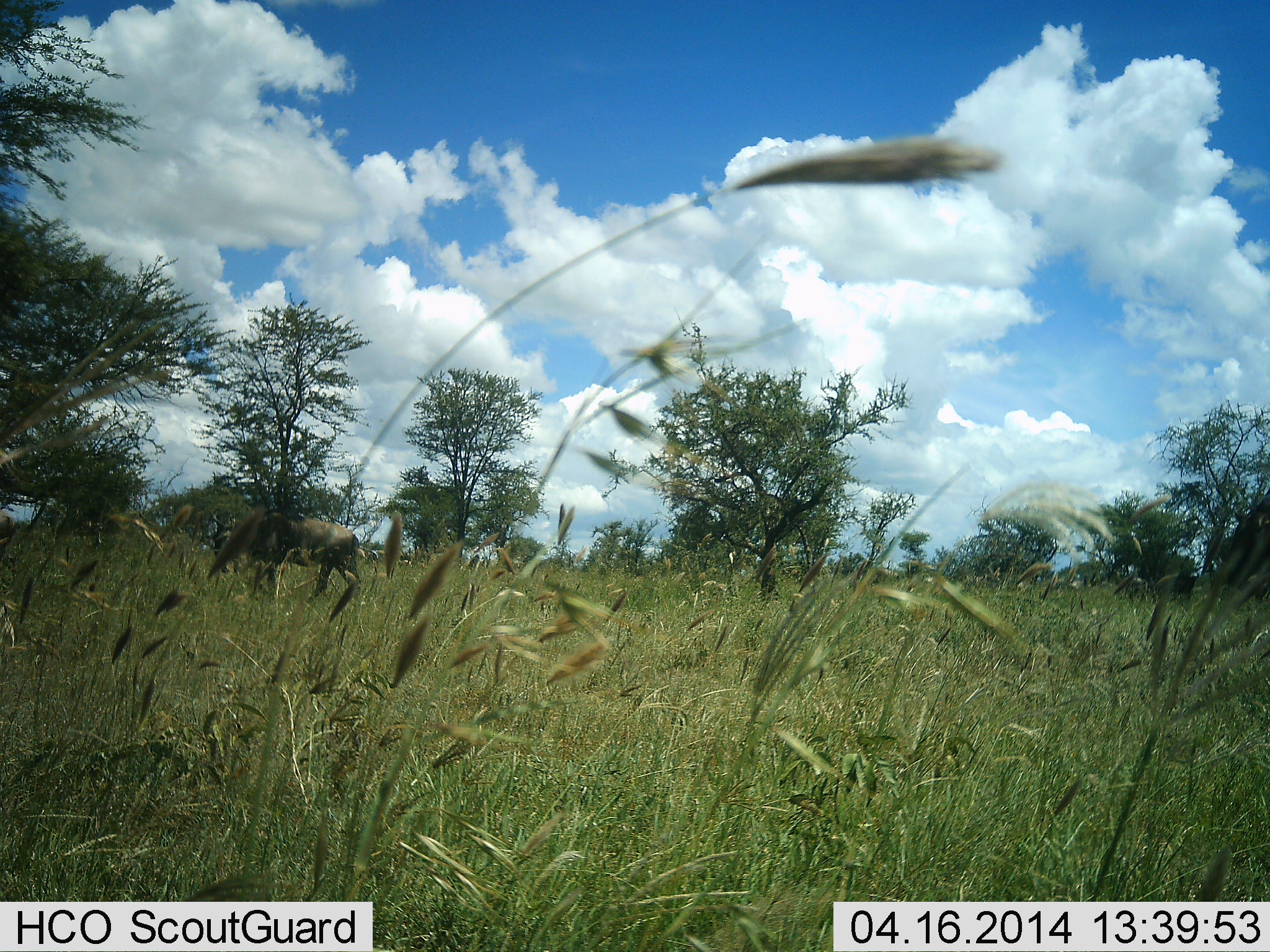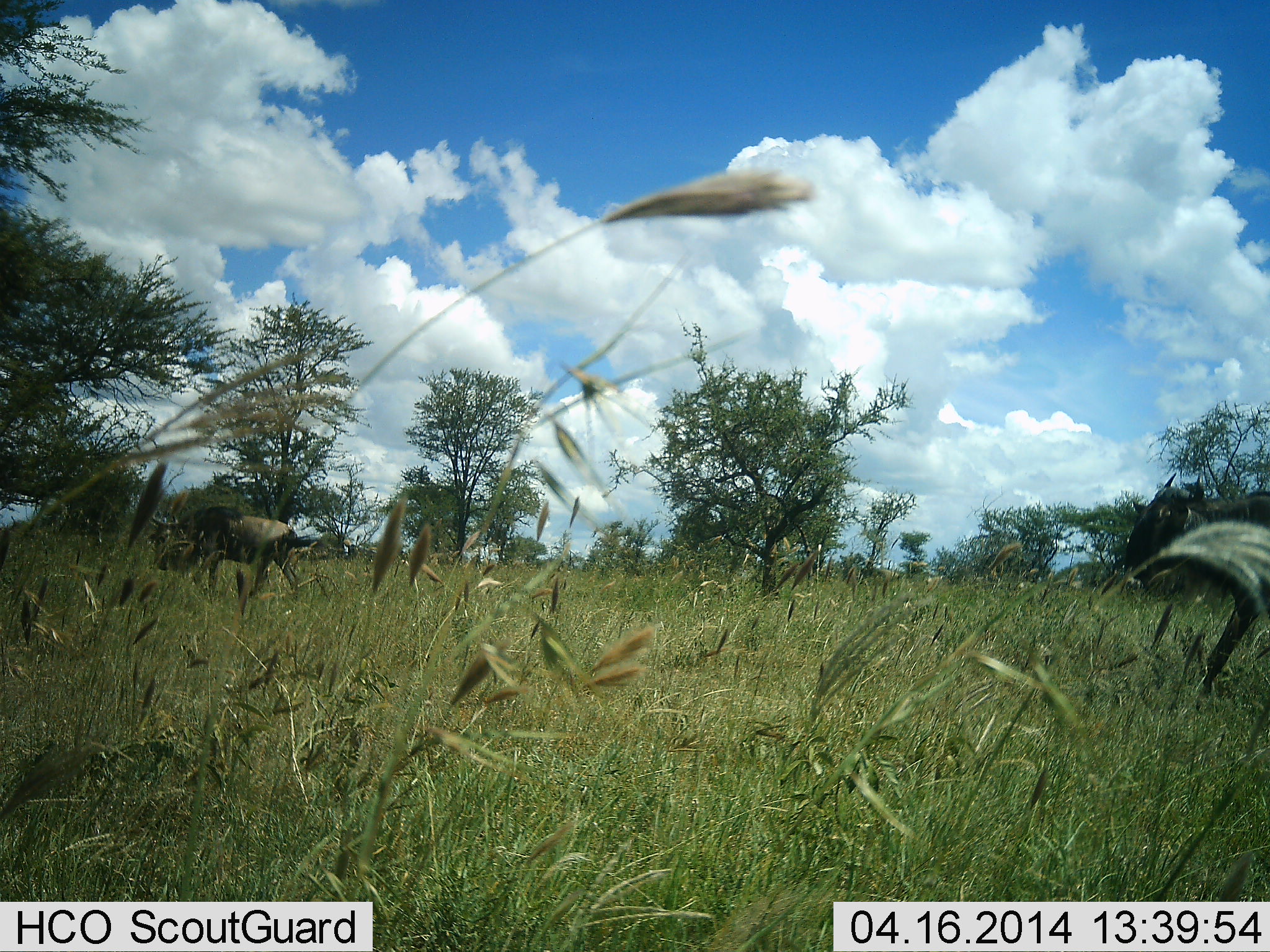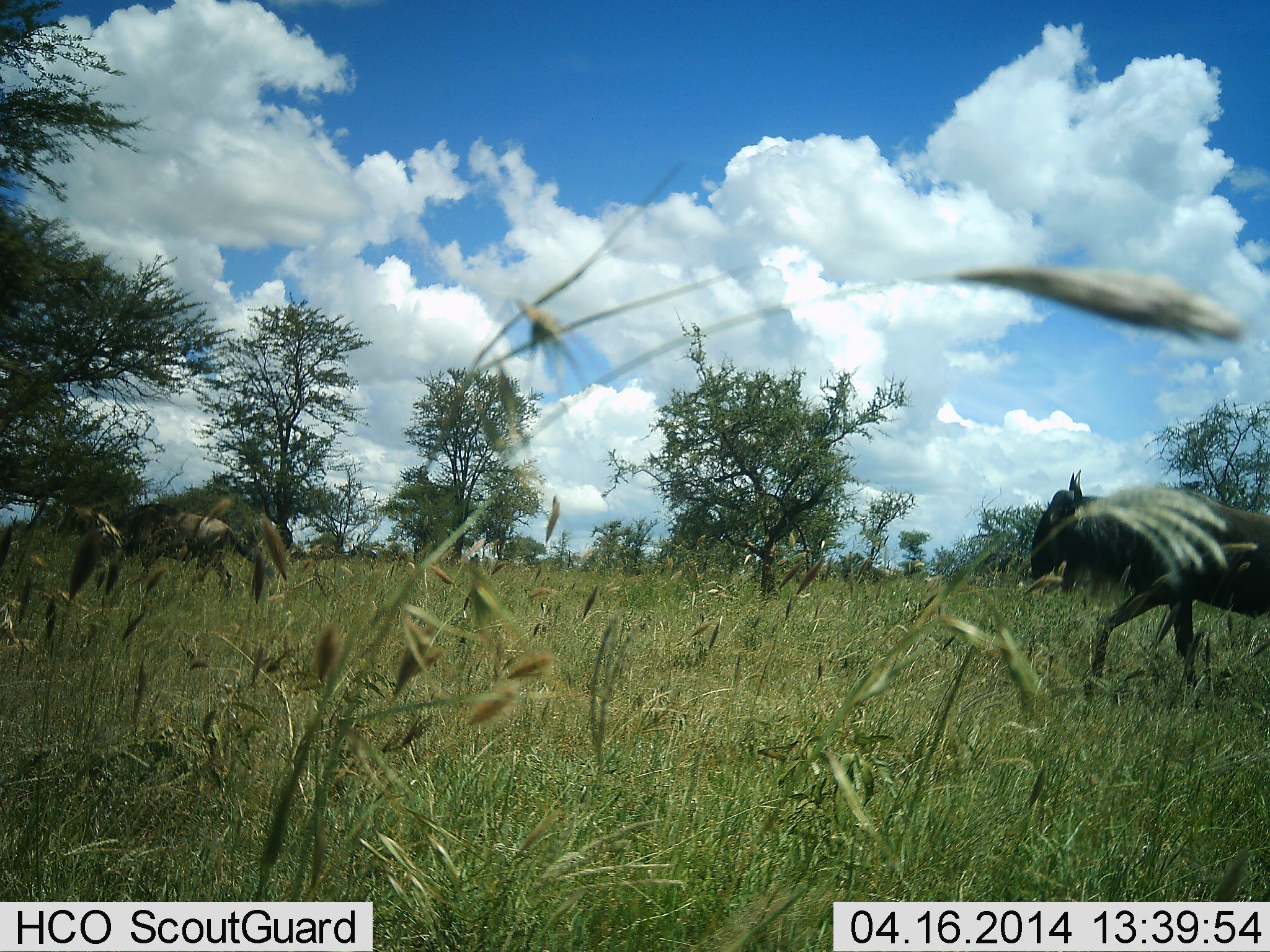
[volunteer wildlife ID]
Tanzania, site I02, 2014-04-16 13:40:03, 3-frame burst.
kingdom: Animalia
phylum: Chordata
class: Mammalia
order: Artiodactyla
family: Bovidae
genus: Connochaetes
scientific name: Connochaetes taurinus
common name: blue wildebeest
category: wildebeest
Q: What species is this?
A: Wildebeest (blue wildebeest) (Connochaetes taurinus).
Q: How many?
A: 2.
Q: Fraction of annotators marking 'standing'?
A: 0%.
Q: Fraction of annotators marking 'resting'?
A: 0%.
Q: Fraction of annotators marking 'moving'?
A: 100%.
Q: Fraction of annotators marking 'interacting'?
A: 0%.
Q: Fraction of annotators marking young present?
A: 0%.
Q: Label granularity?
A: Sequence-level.